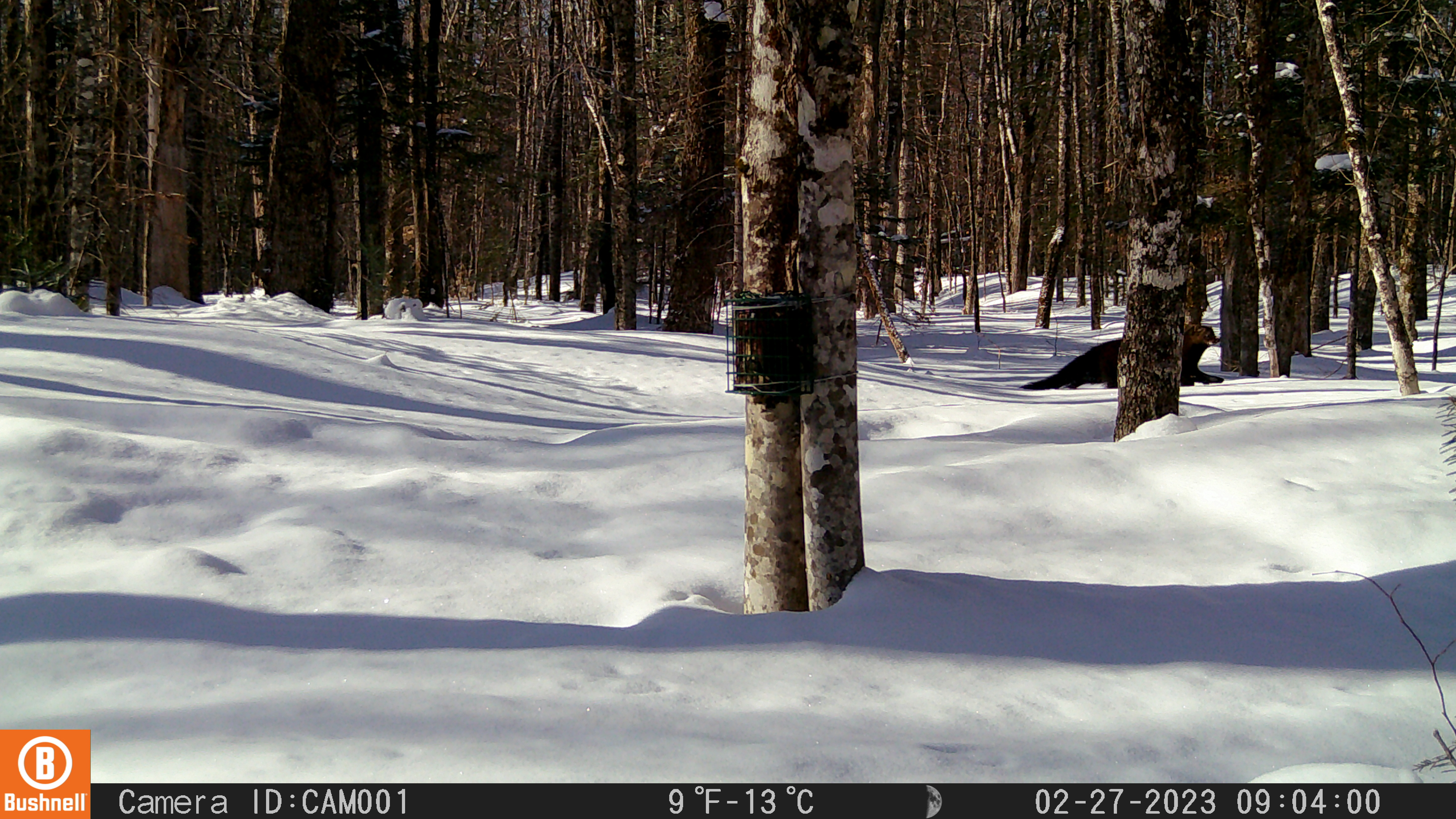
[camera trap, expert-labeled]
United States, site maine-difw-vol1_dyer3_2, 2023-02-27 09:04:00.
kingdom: Animalia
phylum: Chordata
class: Mammalia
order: Carnivora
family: Mustelidae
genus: Pekania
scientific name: Pekania pennanti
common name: fisher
Fisher (Pekania pennanti).